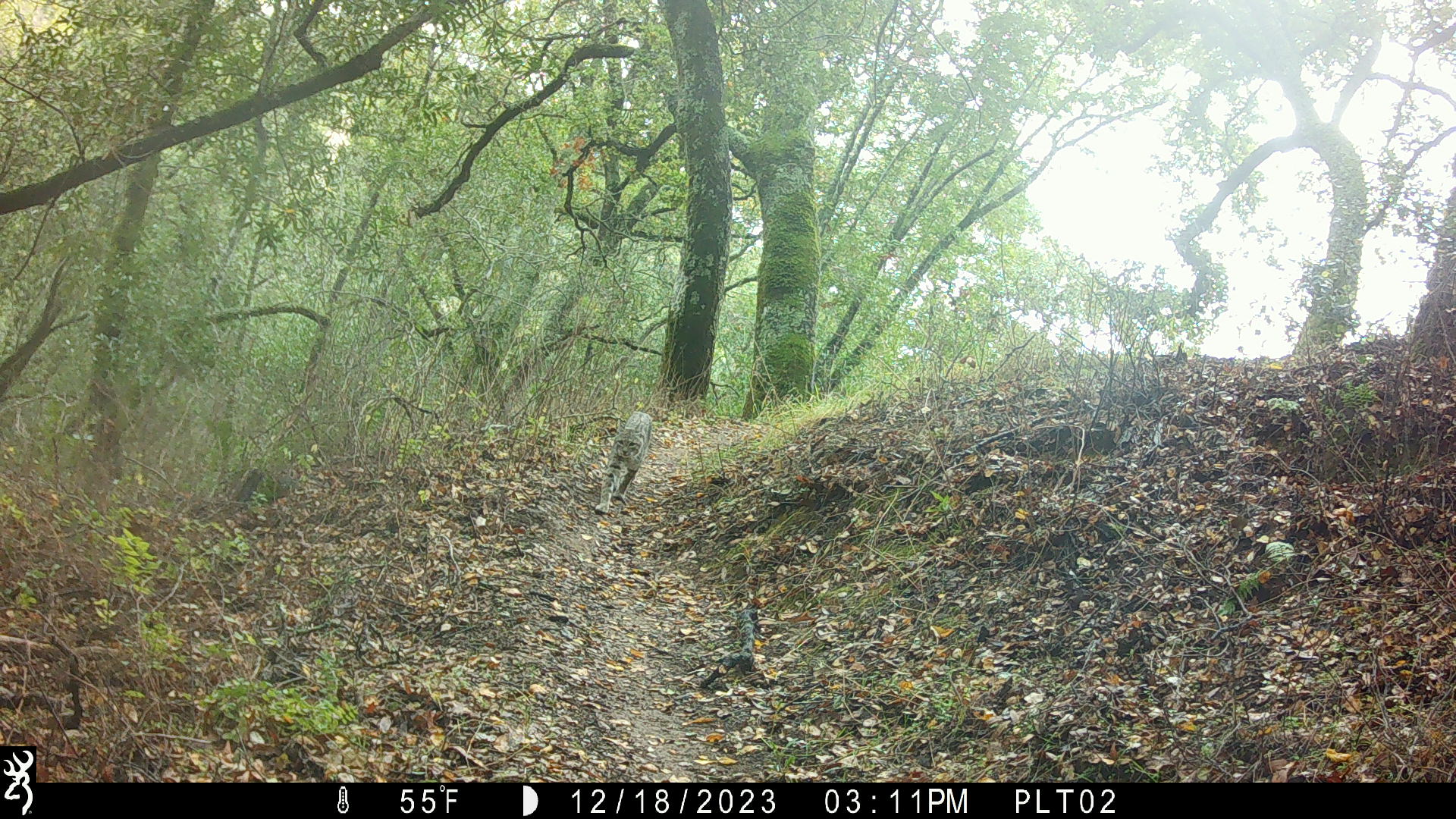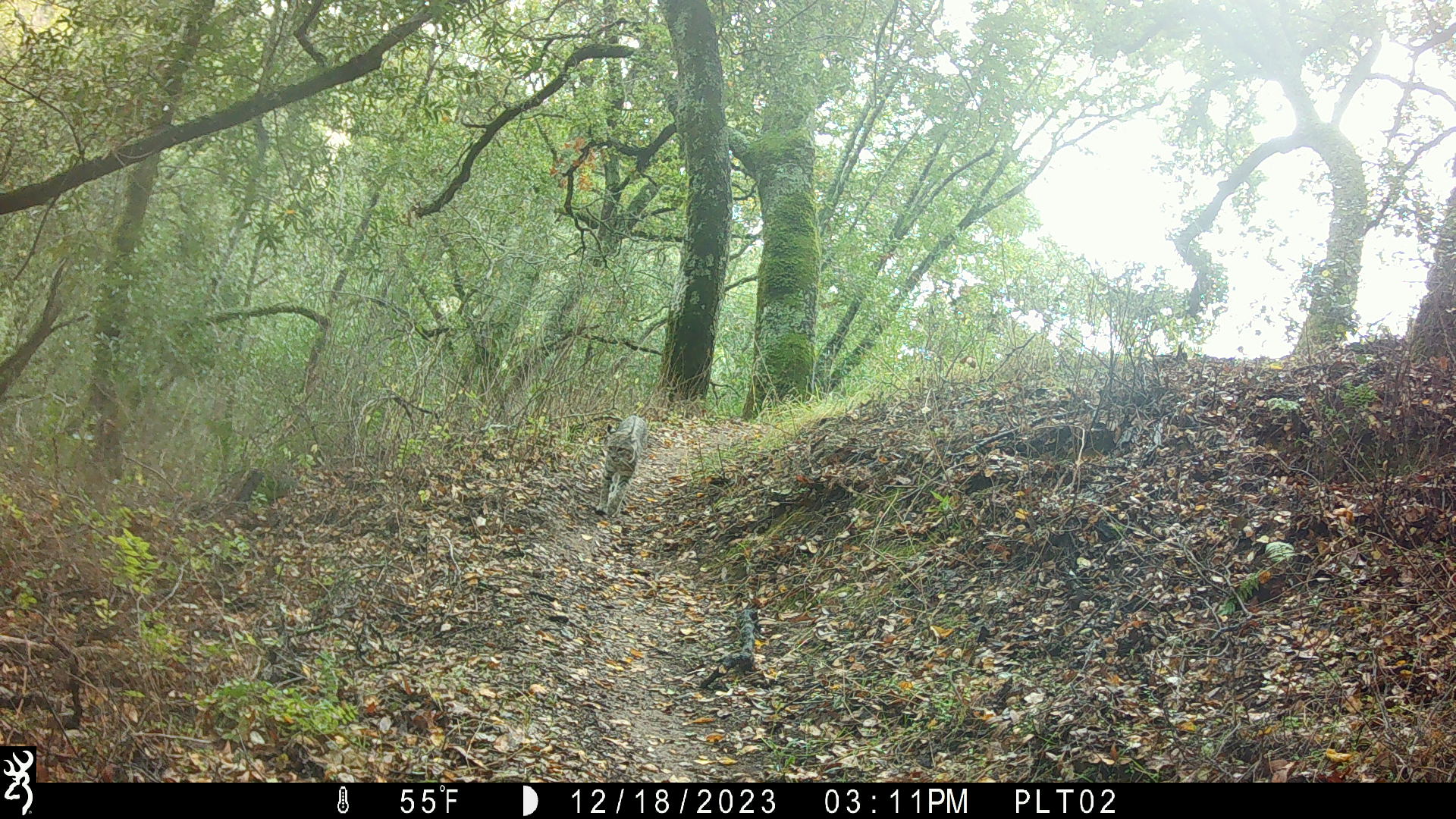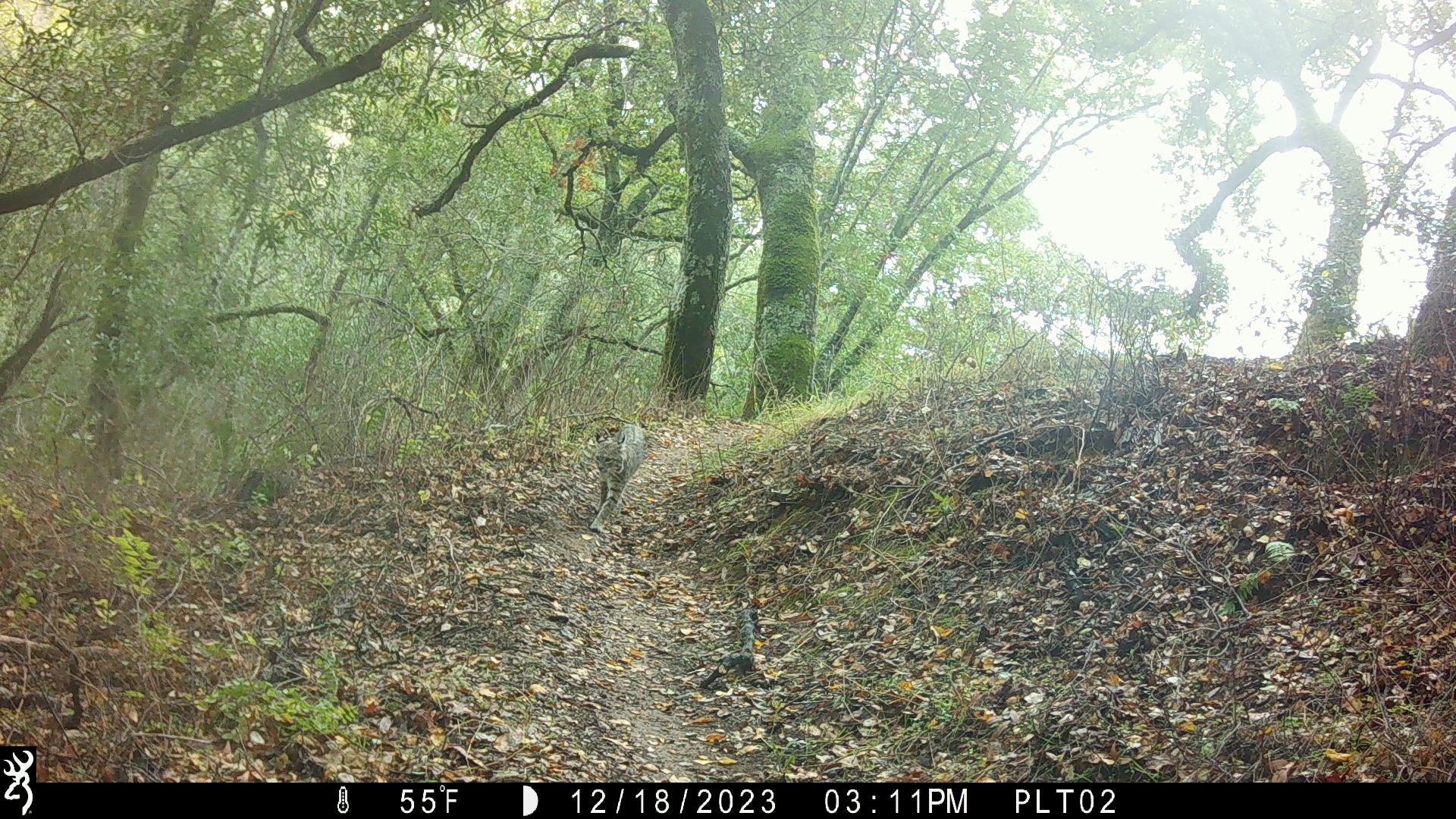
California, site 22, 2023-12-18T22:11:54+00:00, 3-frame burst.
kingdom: Animalia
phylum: Chordata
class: Mammalia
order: Carnivora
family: Felidae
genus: Lynx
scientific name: Lynx rufus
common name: bobcat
Bobcat (Lynx rufus).